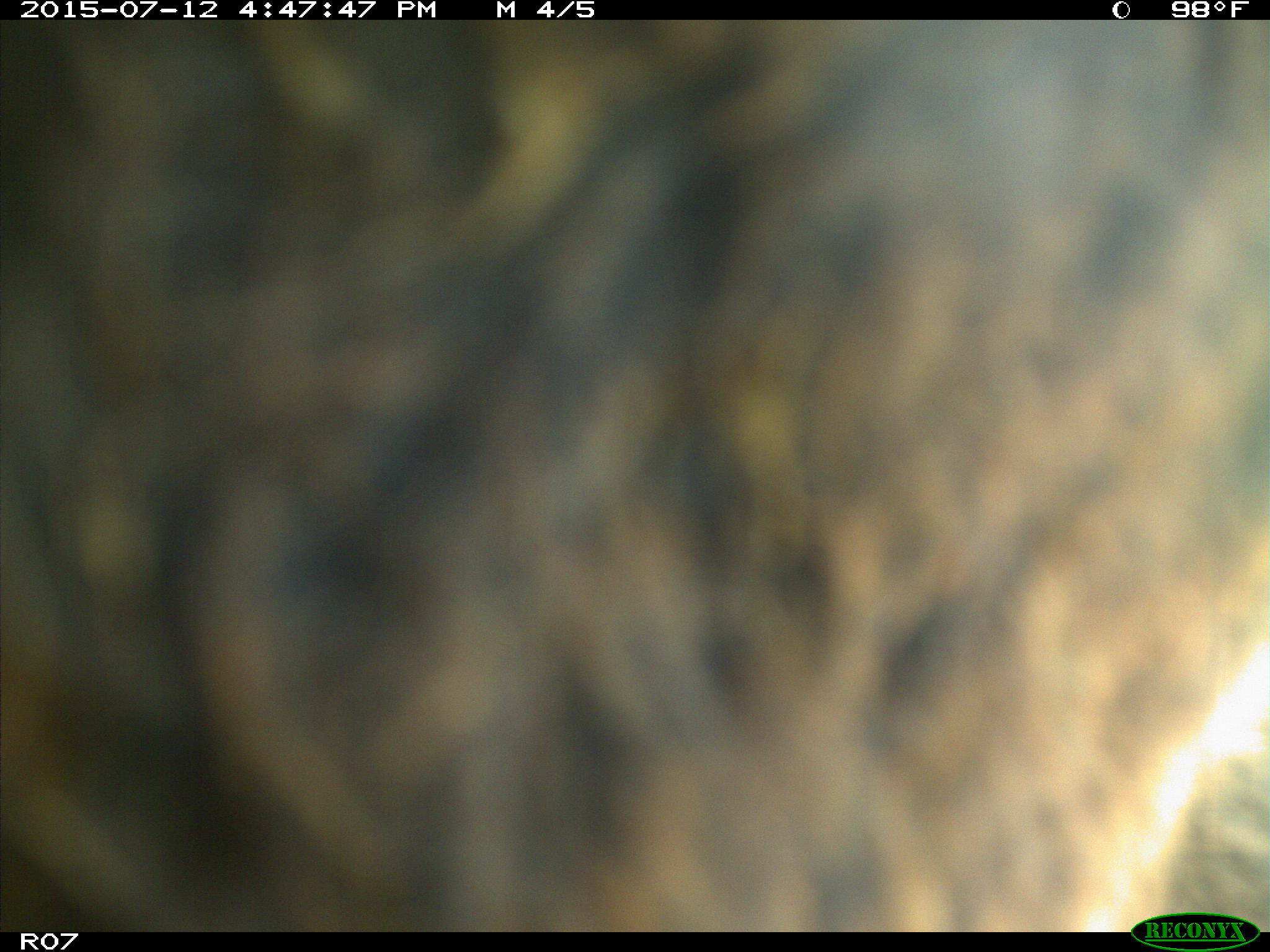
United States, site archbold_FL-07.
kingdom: Animalia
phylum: Chordata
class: Mammalia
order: Artiodactyla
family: Bovidae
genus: Bos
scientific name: Bos taurus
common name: domestic cow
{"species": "Bos taurus (domestic cow)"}